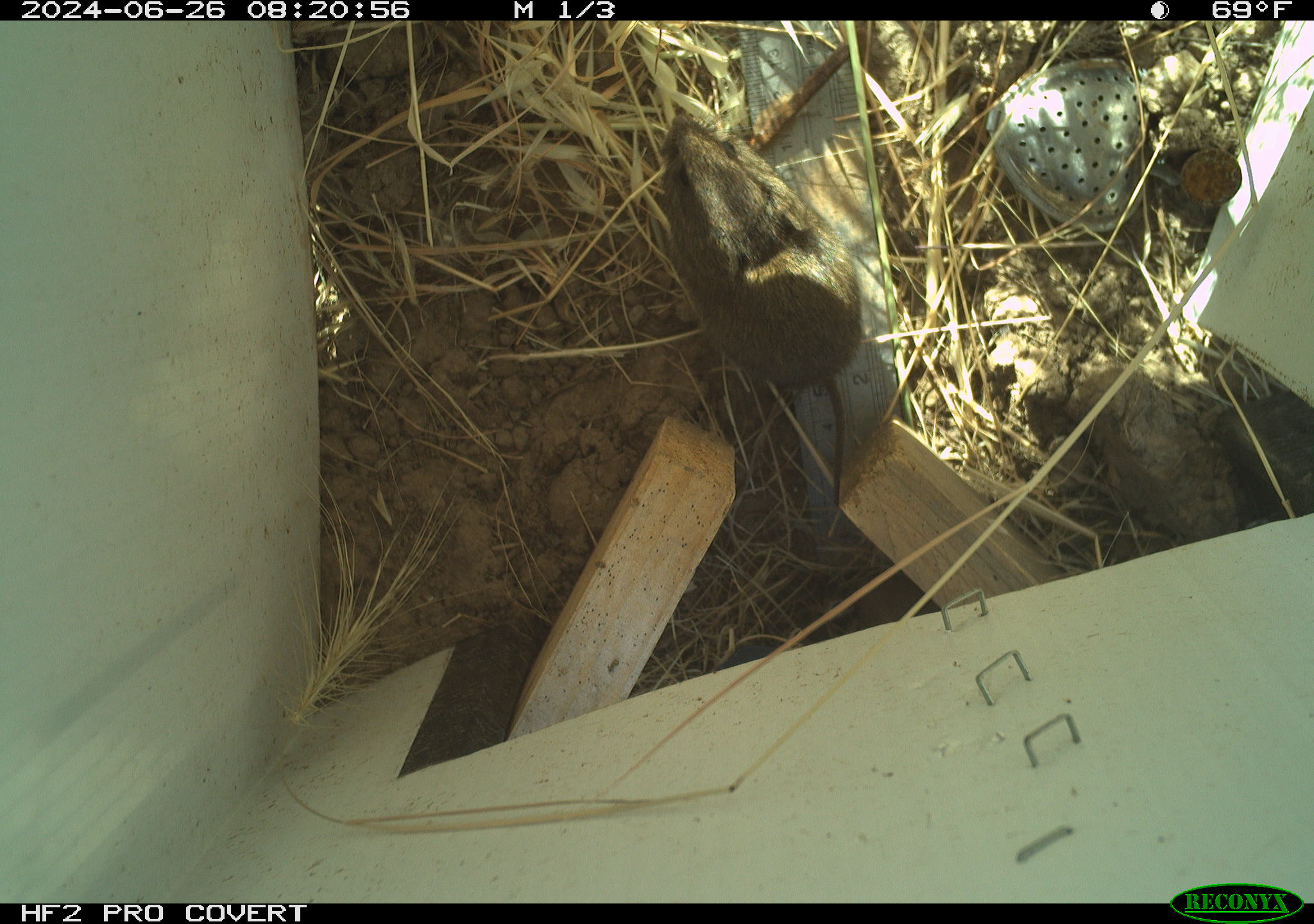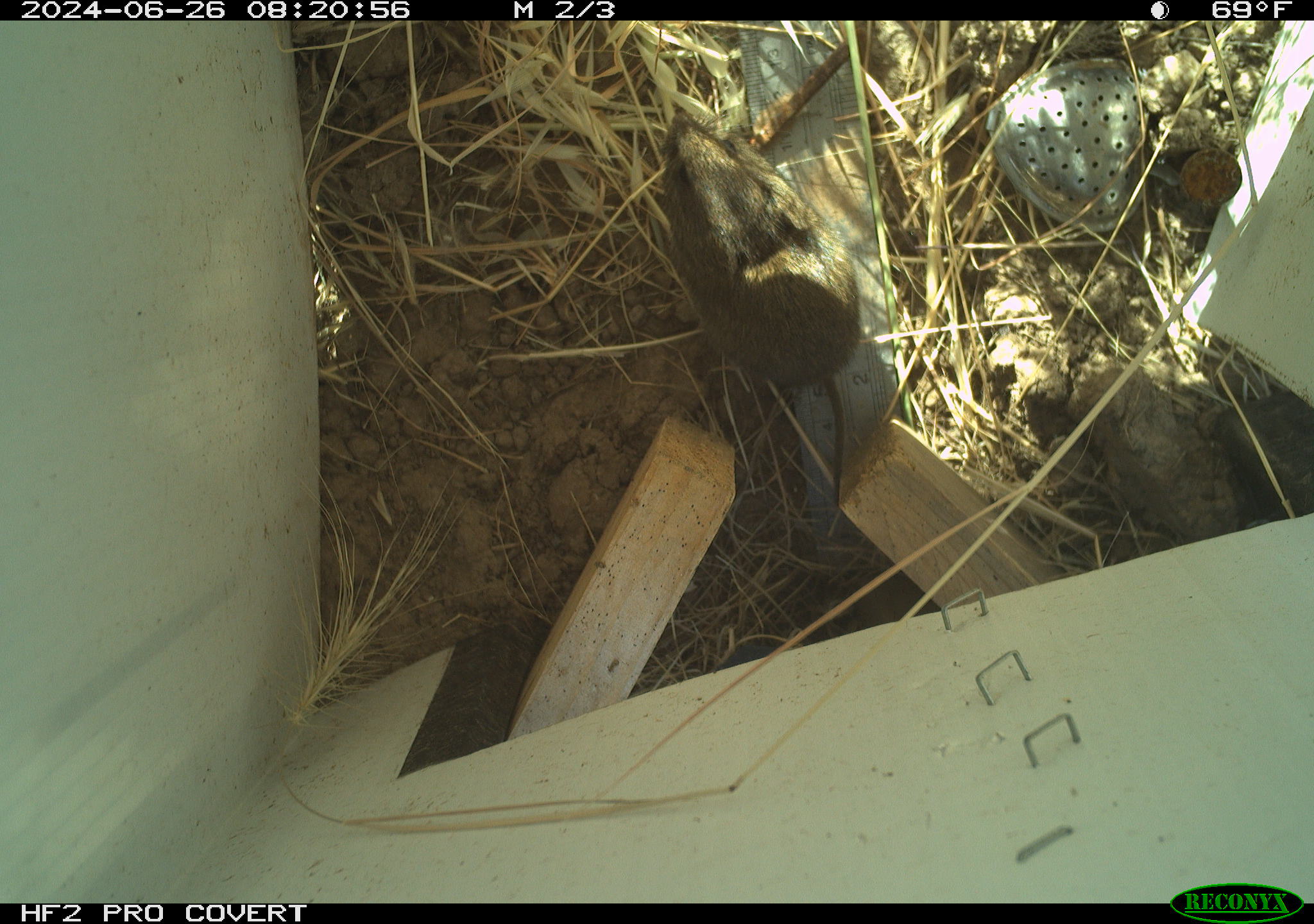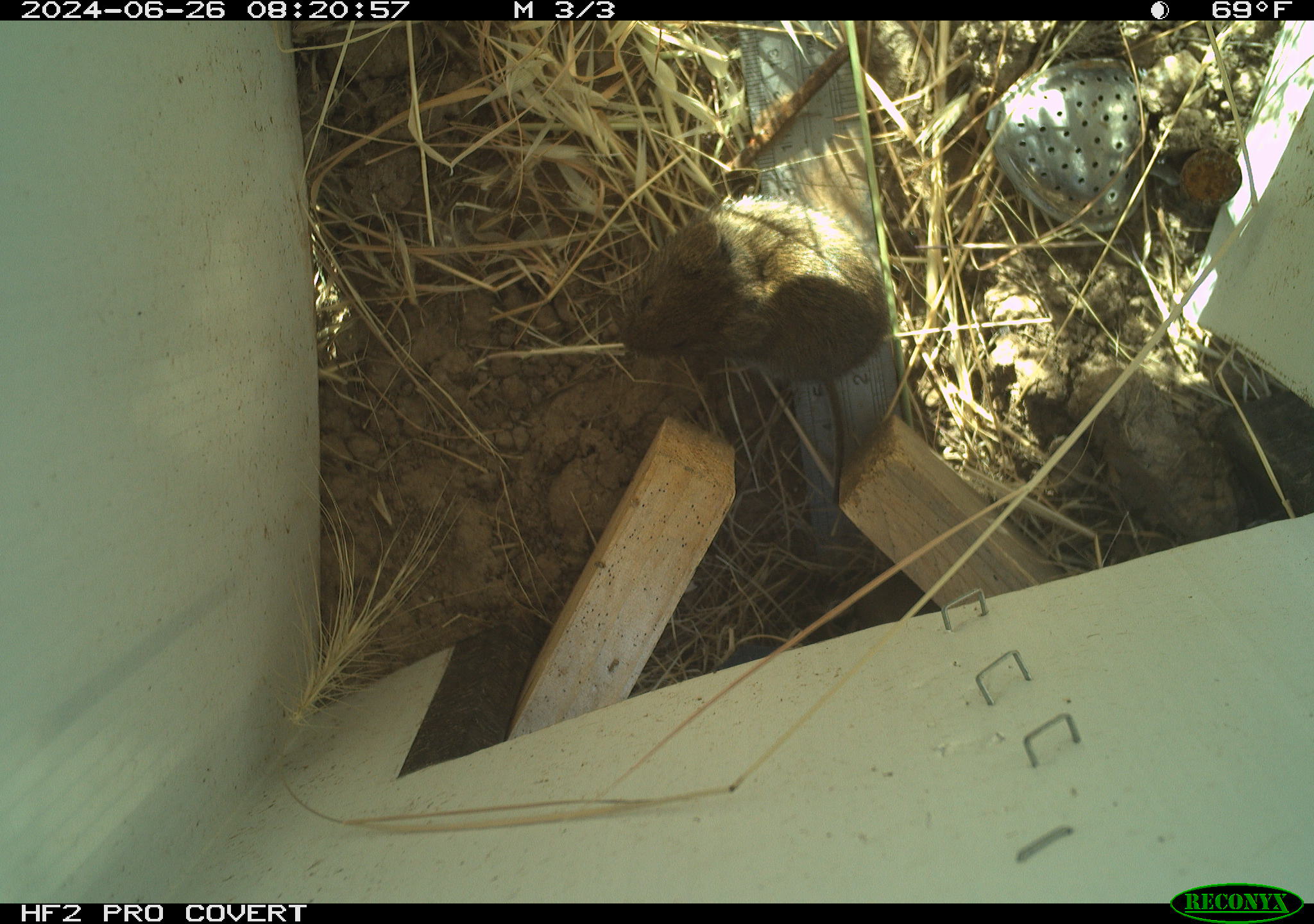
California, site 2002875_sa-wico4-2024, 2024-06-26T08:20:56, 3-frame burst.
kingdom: Animalia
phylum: Chordata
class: Mammalia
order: Rodentia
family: Cricetidae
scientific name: Arvicolinae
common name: voles, lemmings, and muskrats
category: arvicolinae subfamily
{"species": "arvicolinae subfamily (voles, lemmings, and muskrats) (Arvicolinae)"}